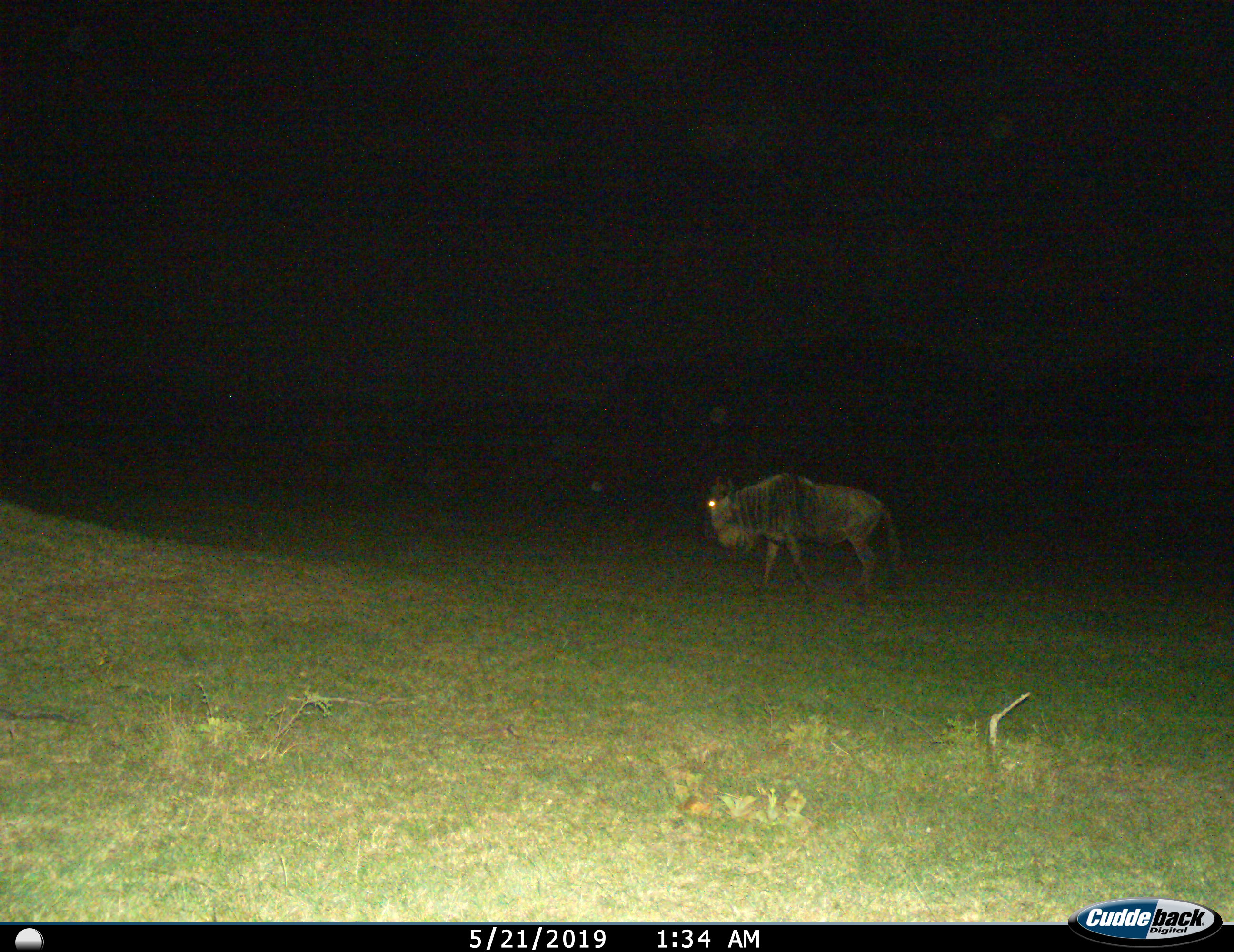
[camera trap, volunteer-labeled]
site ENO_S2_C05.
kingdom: Animalia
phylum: Chordata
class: Mammalia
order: Artiodactyla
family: Bovidae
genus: Connochaetes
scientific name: Connochaetes taurinus taurinus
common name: blue wildebeest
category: wildebeestblue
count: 1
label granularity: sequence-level